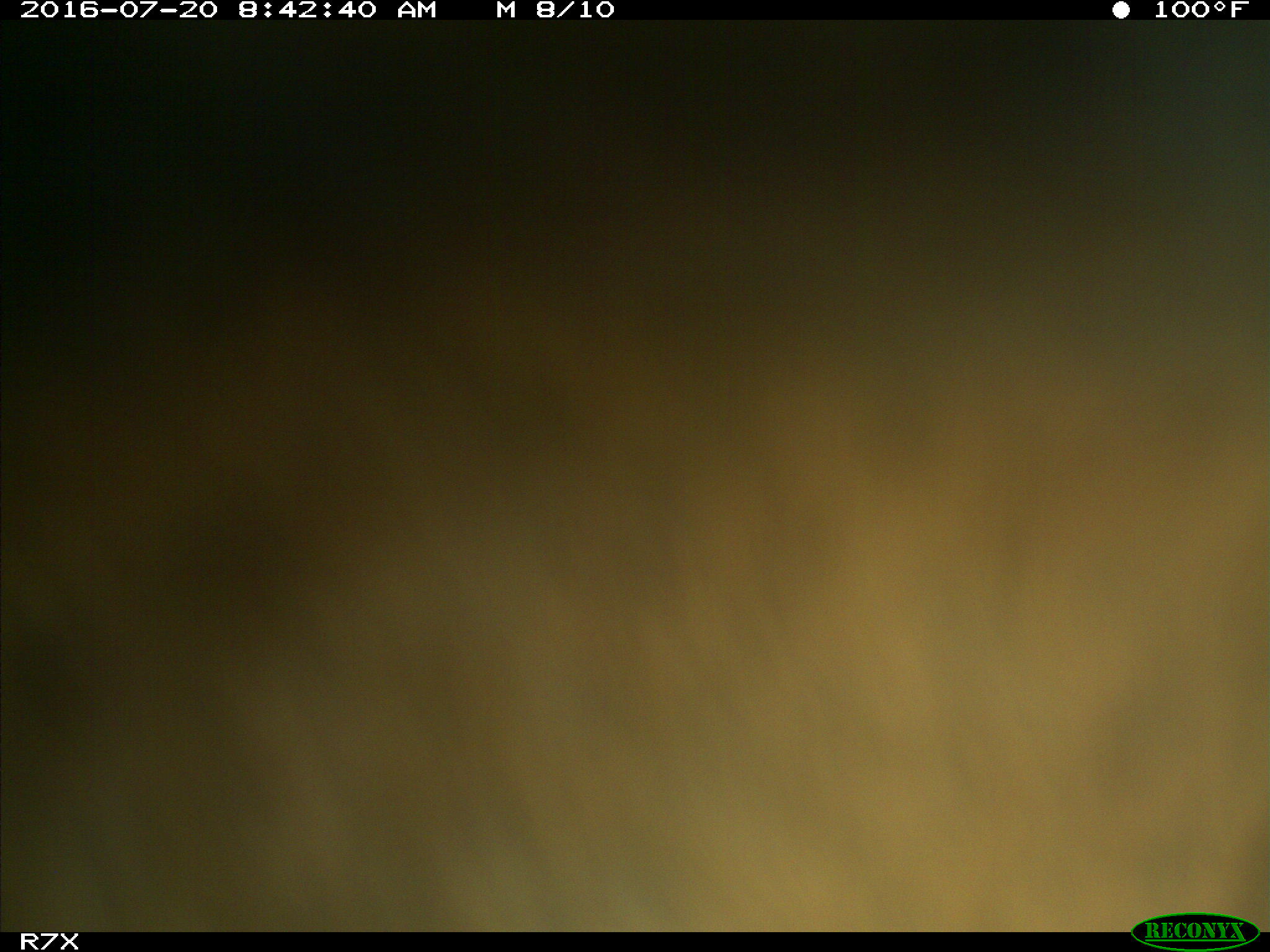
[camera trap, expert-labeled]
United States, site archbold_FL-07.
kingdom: Animalia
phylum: Chordata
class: Mammalia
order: Artiodactyla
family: Bovidae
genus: Bos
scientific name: Bos taurus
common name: domestic cow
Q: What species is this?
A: Bos taurus (domestic cow).